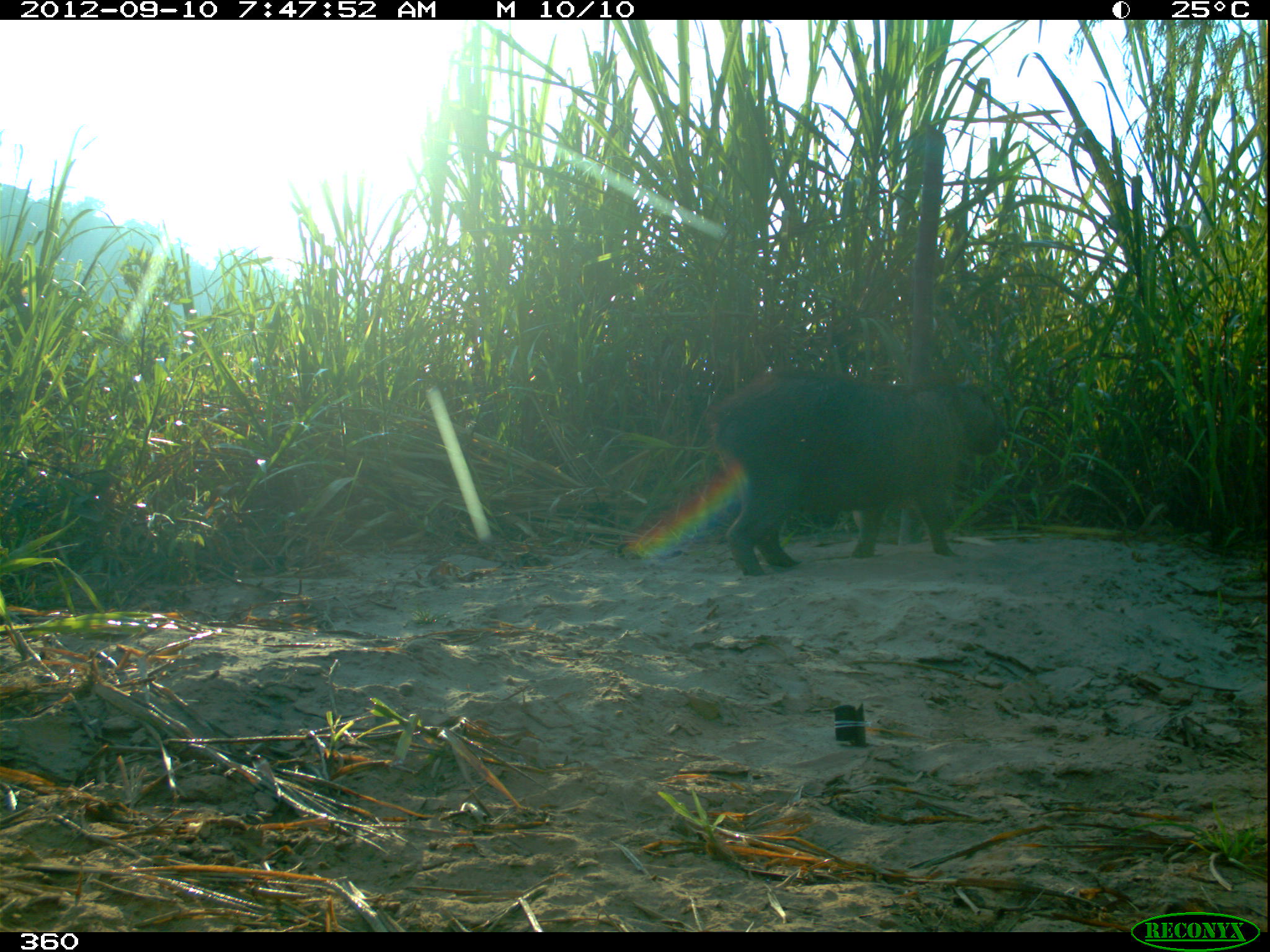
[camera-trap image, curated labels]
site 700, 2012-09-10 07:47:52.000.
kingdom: Animalia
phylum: Chordata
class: Mammalia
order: Rodentia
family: Caviidae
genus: Hydrochoerus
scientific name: Hydrochoerus hydrochaeris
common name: capybara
Hydrochoerus hydrochaeris (capybara).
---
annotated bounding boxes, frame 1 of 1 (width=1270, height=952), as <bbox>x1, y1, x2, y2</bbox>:
hydrochoerus hydrochaeris: <bbox>711, 367, 1000, 576</bbox>